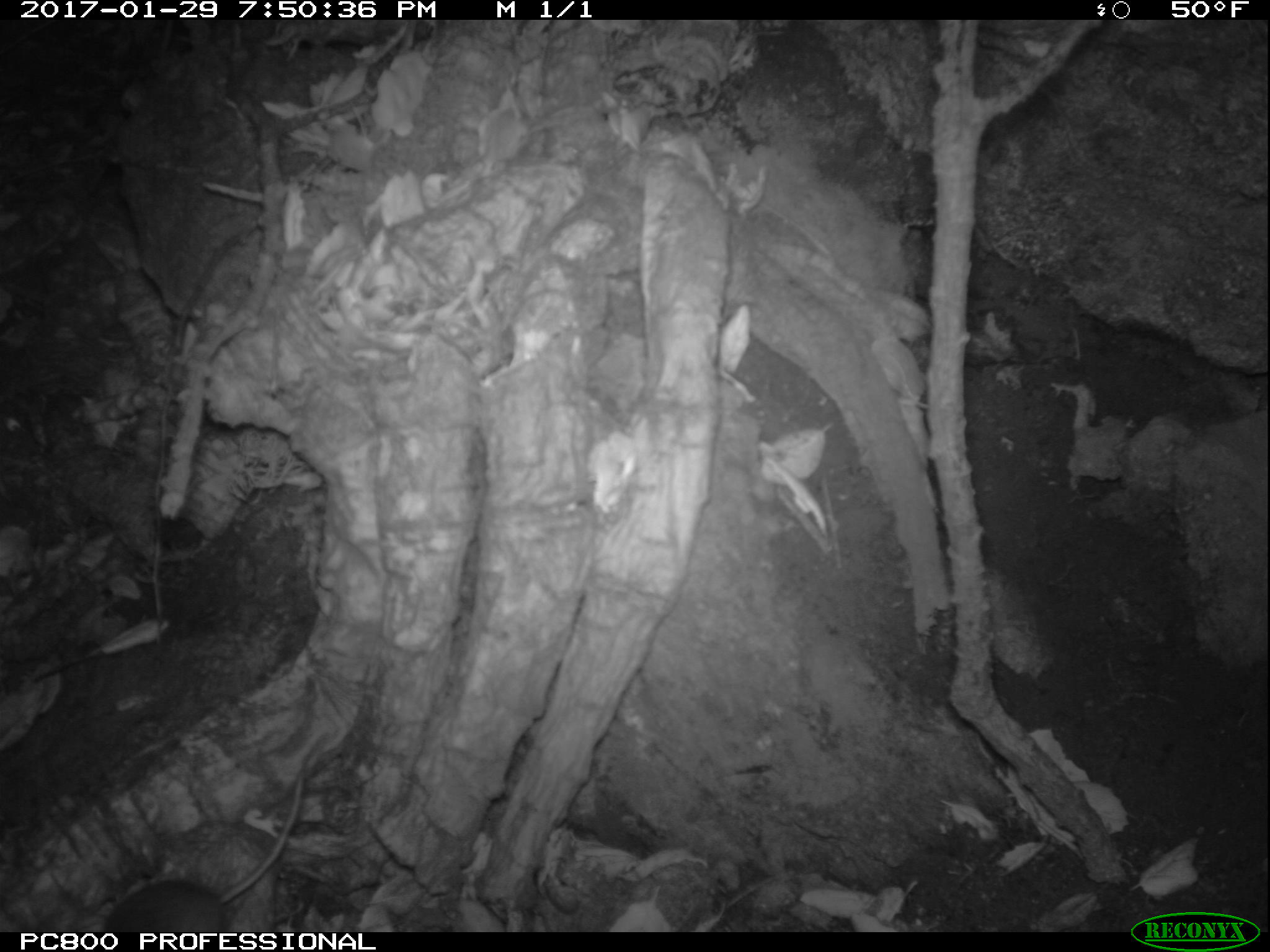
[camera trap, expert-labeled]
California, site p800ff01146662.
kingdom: Animalia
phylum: Chordata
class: Mammalia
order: Rodentia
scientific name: Rodentia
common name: rodent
Rodent (Rodentia).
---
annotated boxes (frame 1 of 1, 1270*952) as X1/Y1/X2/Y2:
rodent: 100/769/304/931